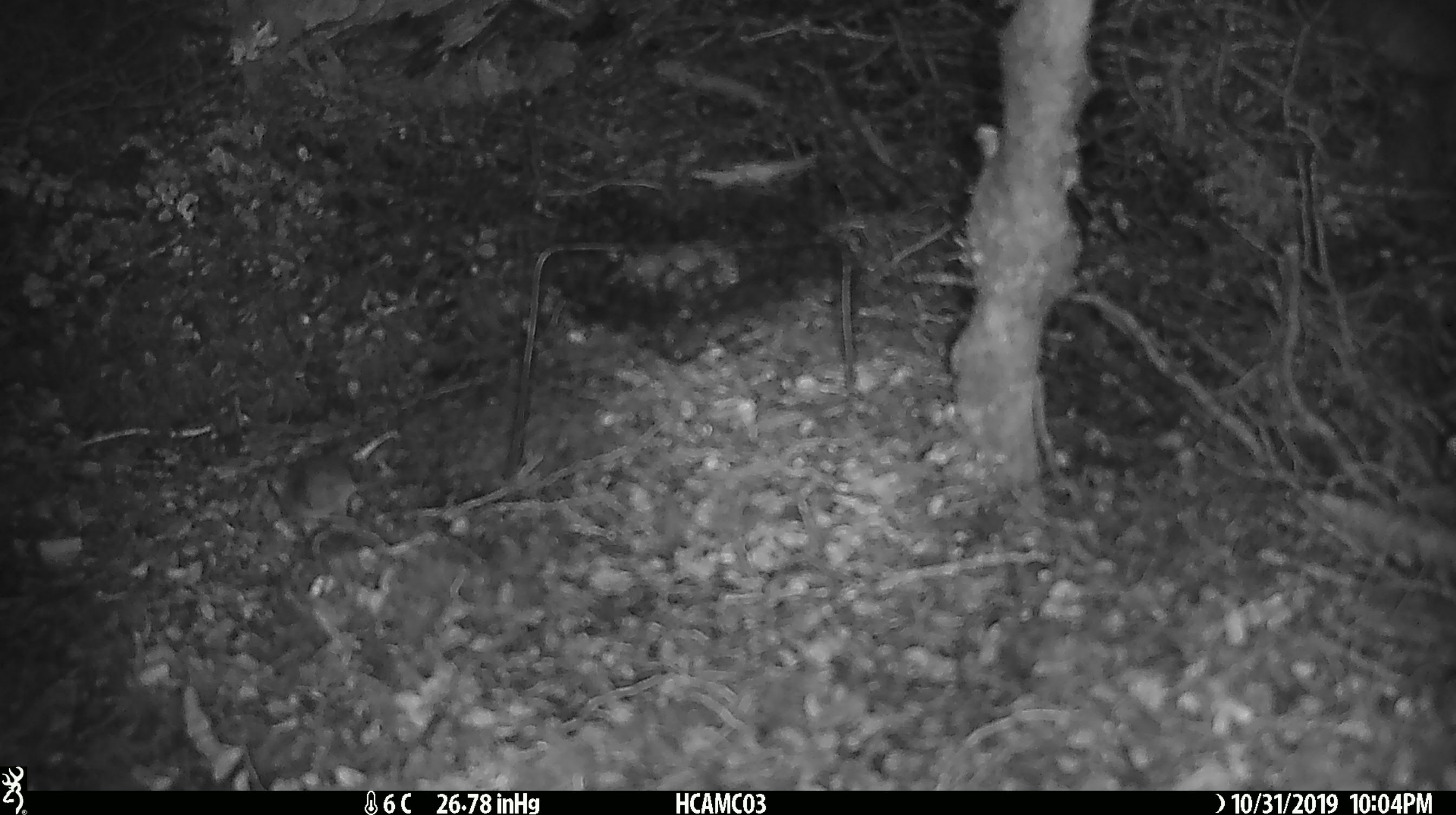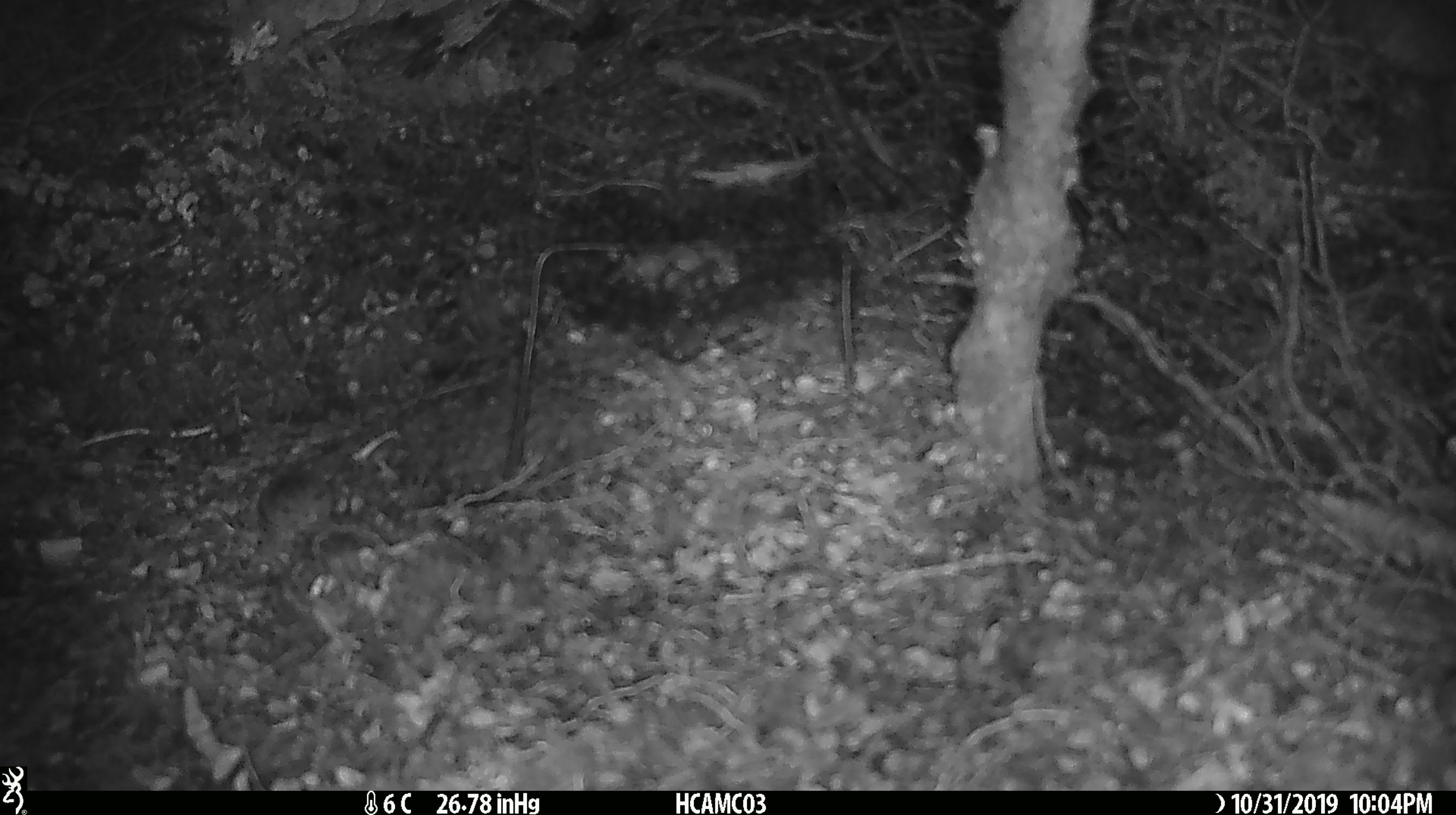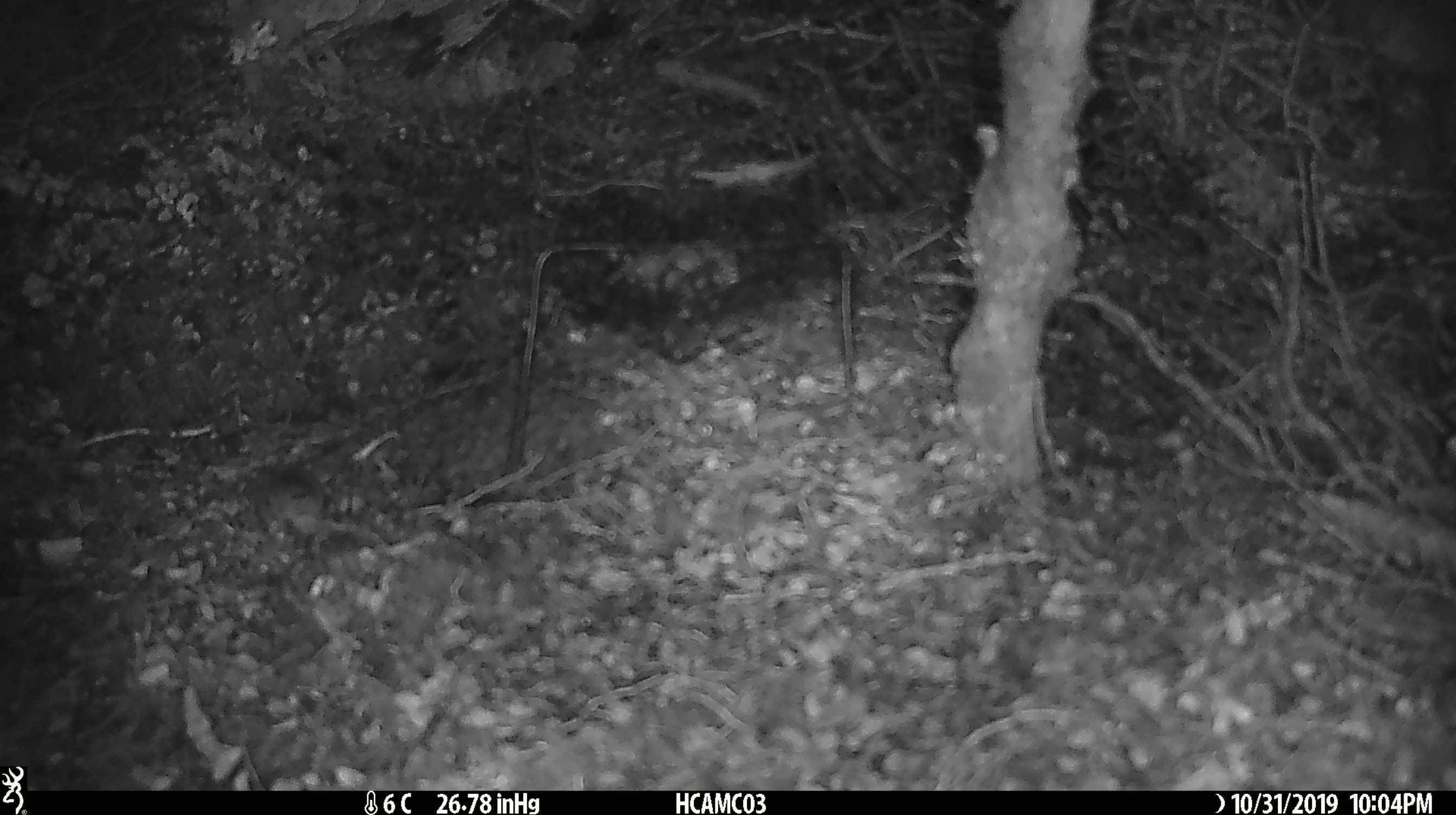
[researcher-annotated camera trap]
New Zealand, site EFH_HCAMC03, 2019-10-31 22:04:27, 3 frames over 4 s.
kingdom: Animalia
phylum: Chordata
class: Mammalia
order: Rodentia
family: Muridae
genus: Mus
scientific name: Mus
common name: mouse